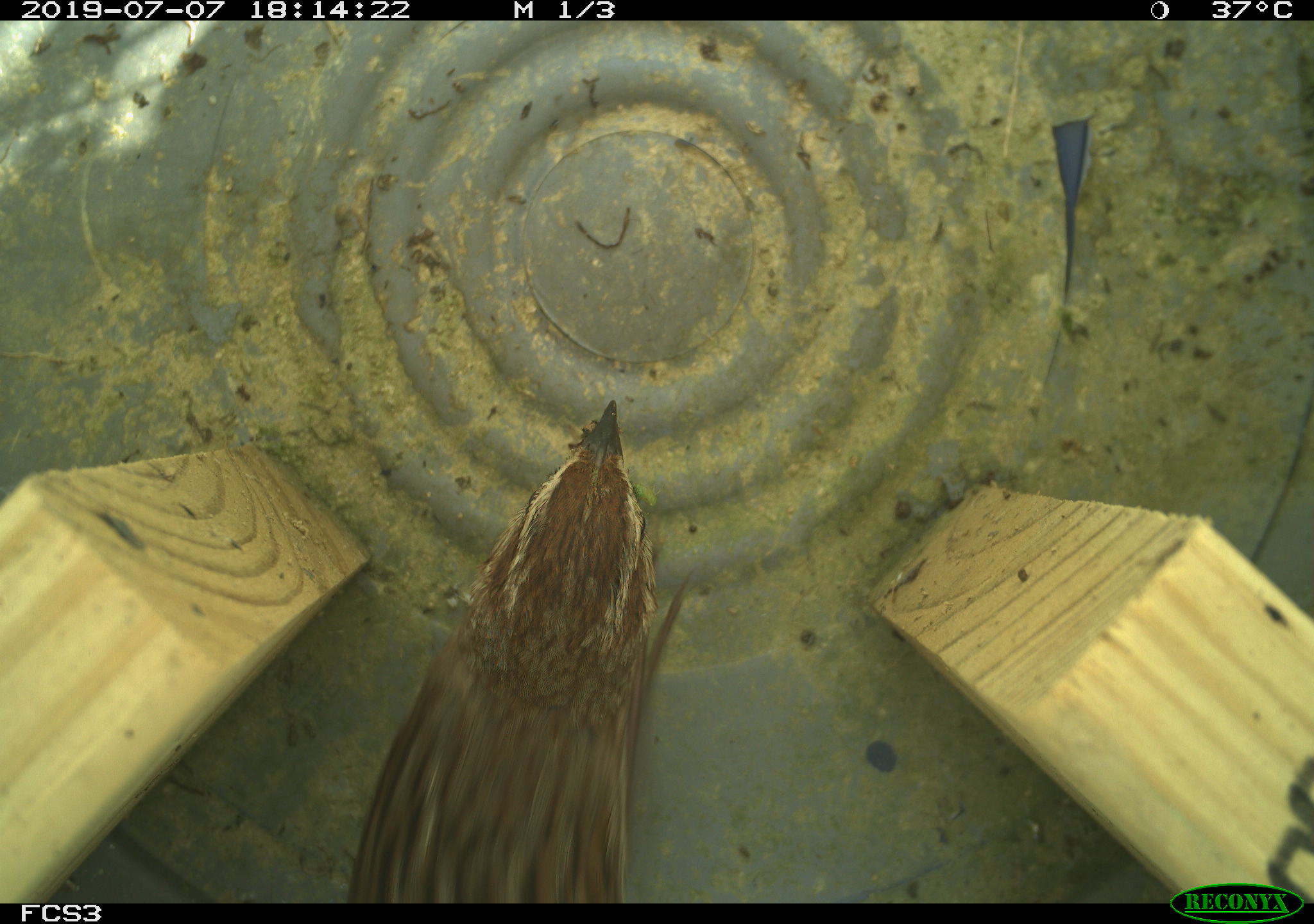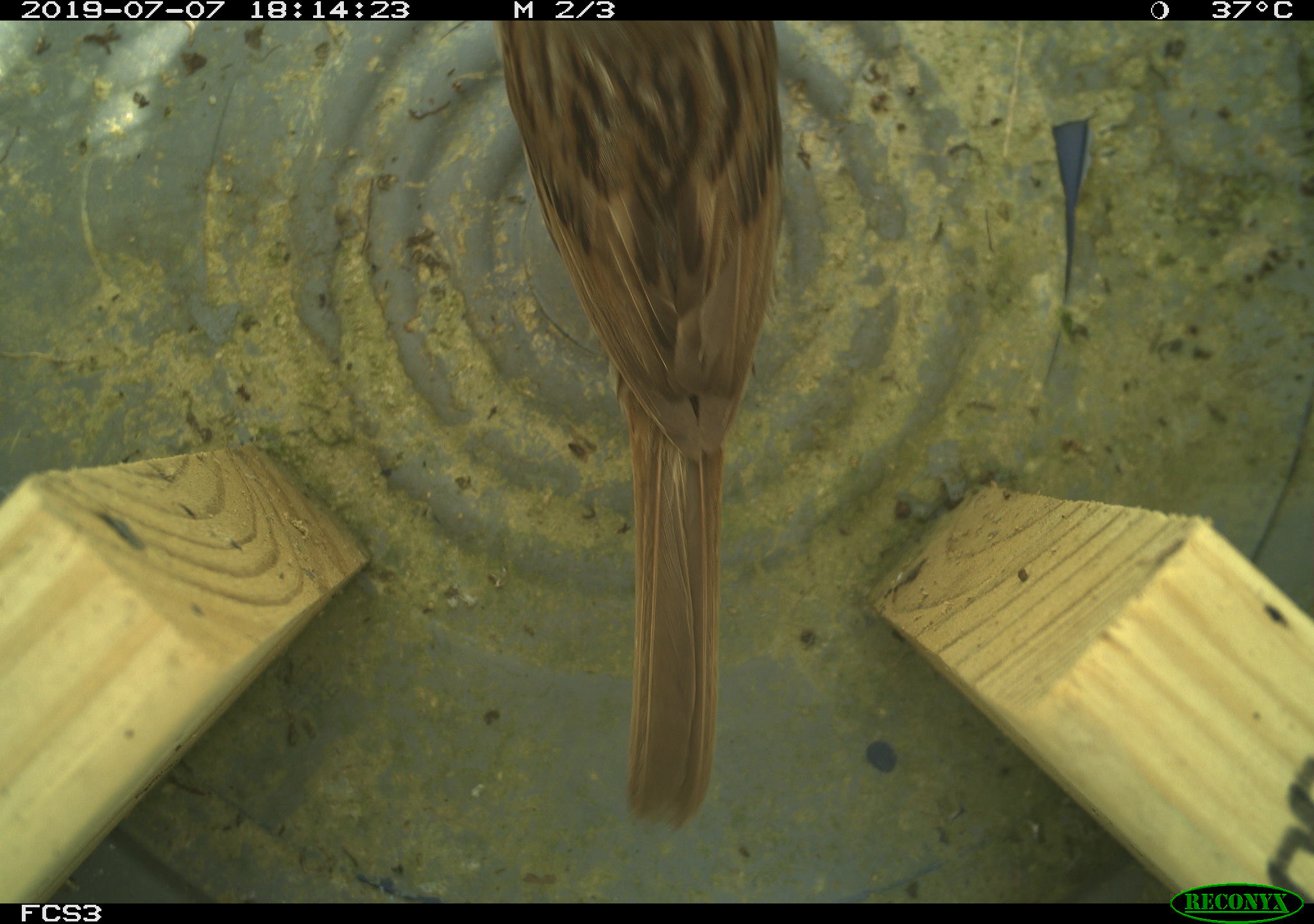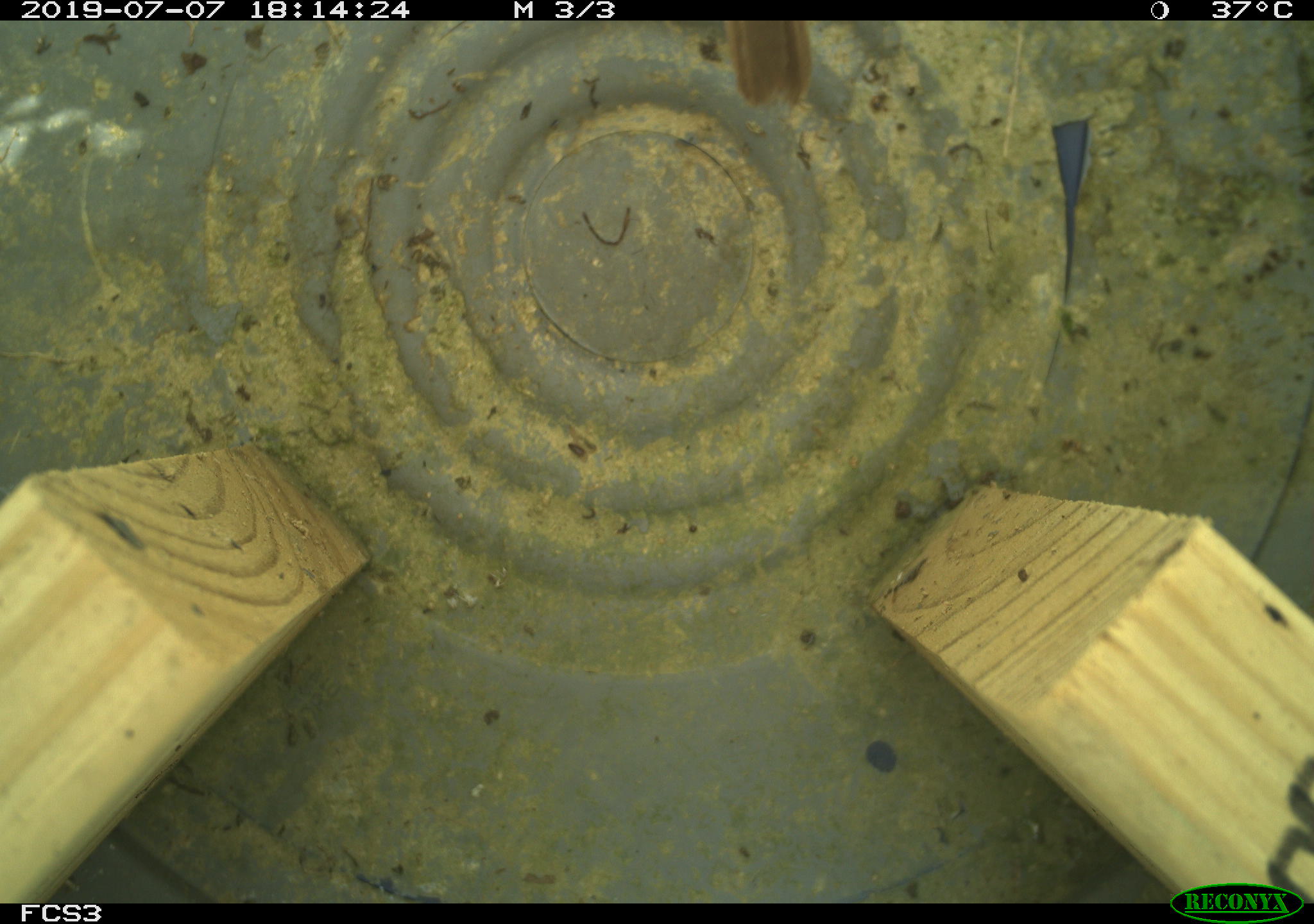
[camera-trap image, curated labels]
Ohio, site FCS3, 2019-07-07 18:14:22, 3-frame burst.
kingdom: Animalia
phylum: Chordata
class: Aves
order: Passeriformes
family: Passerellidae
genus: Melospiza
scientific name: Melospiza melodia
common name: song sparrow